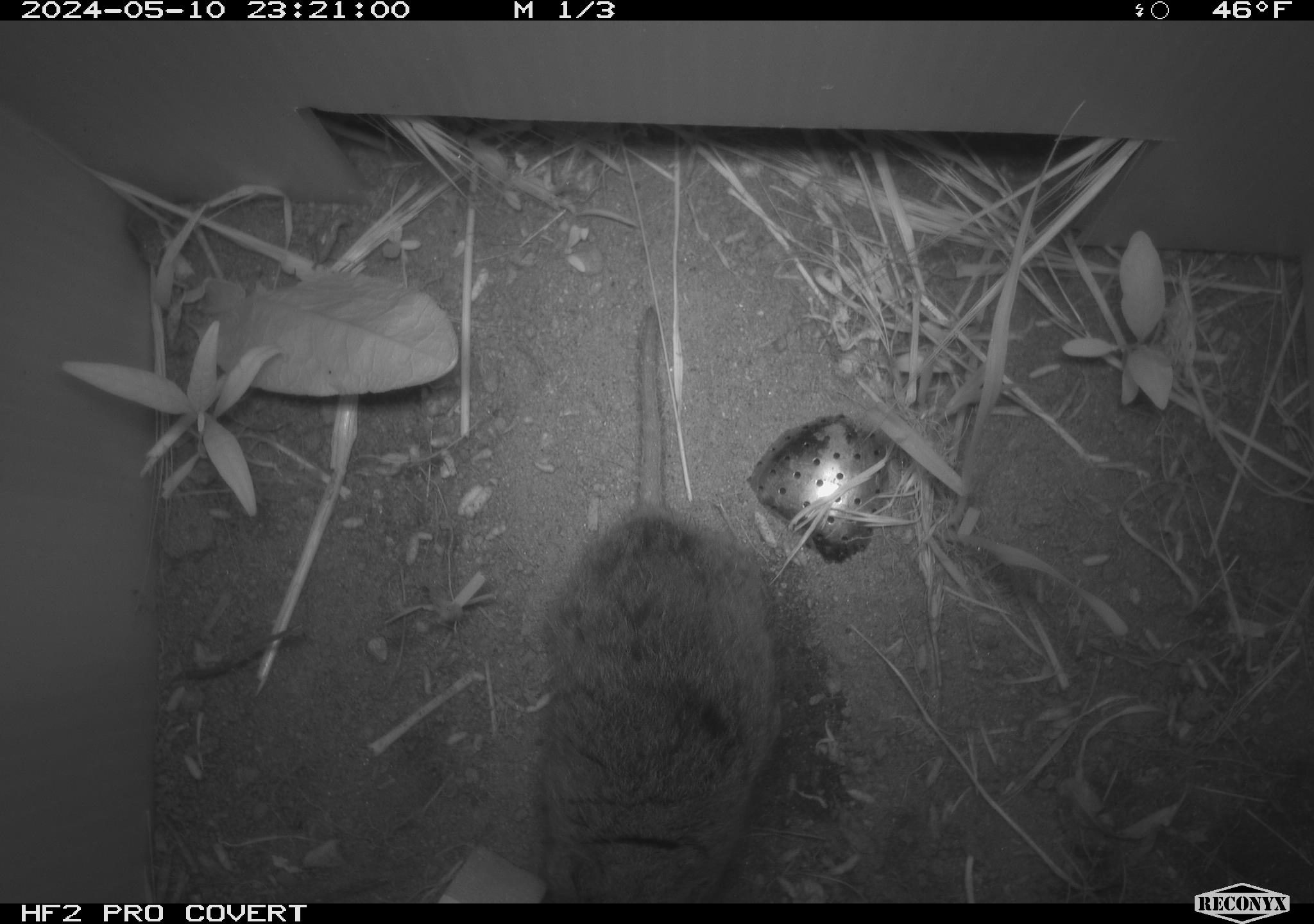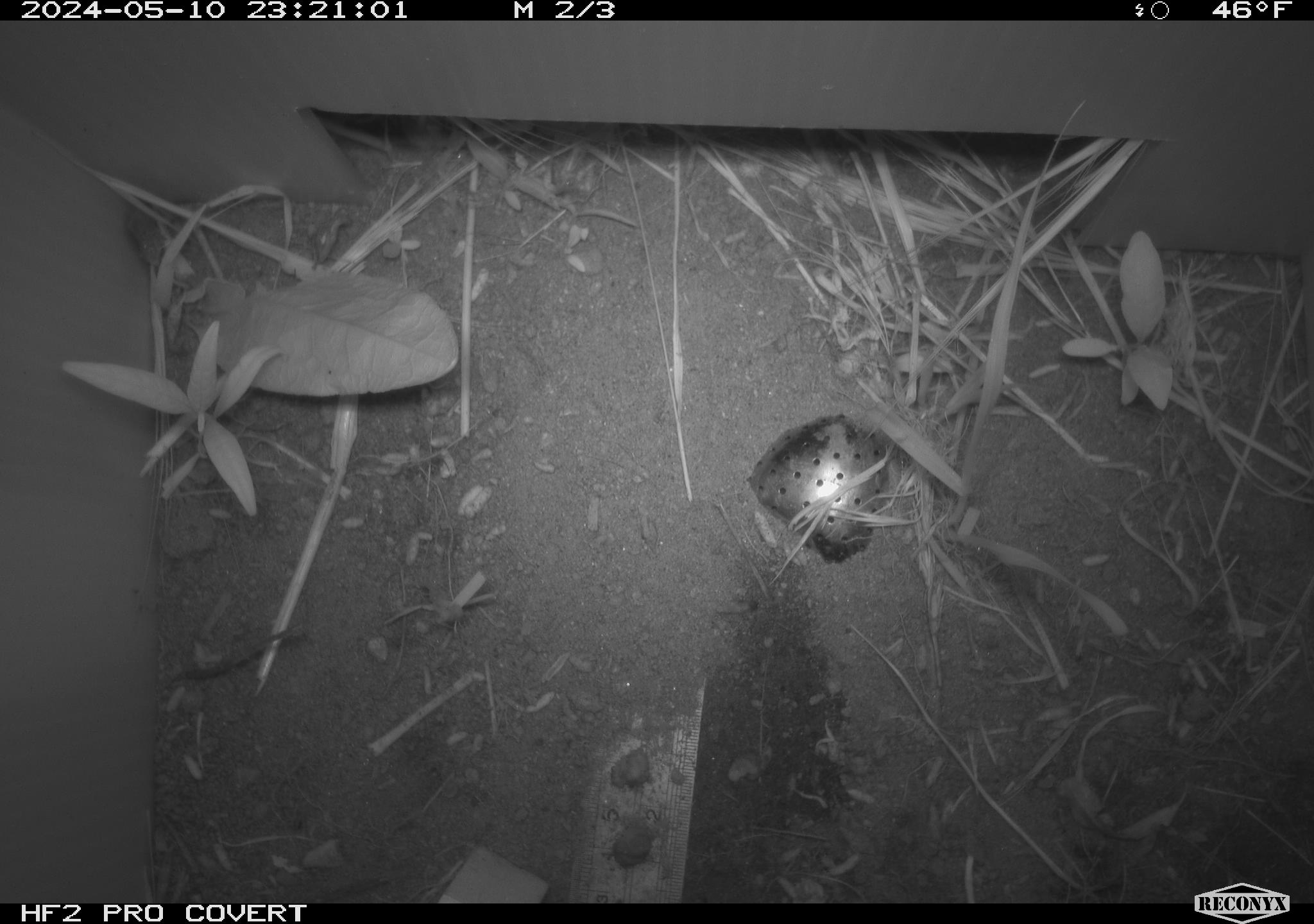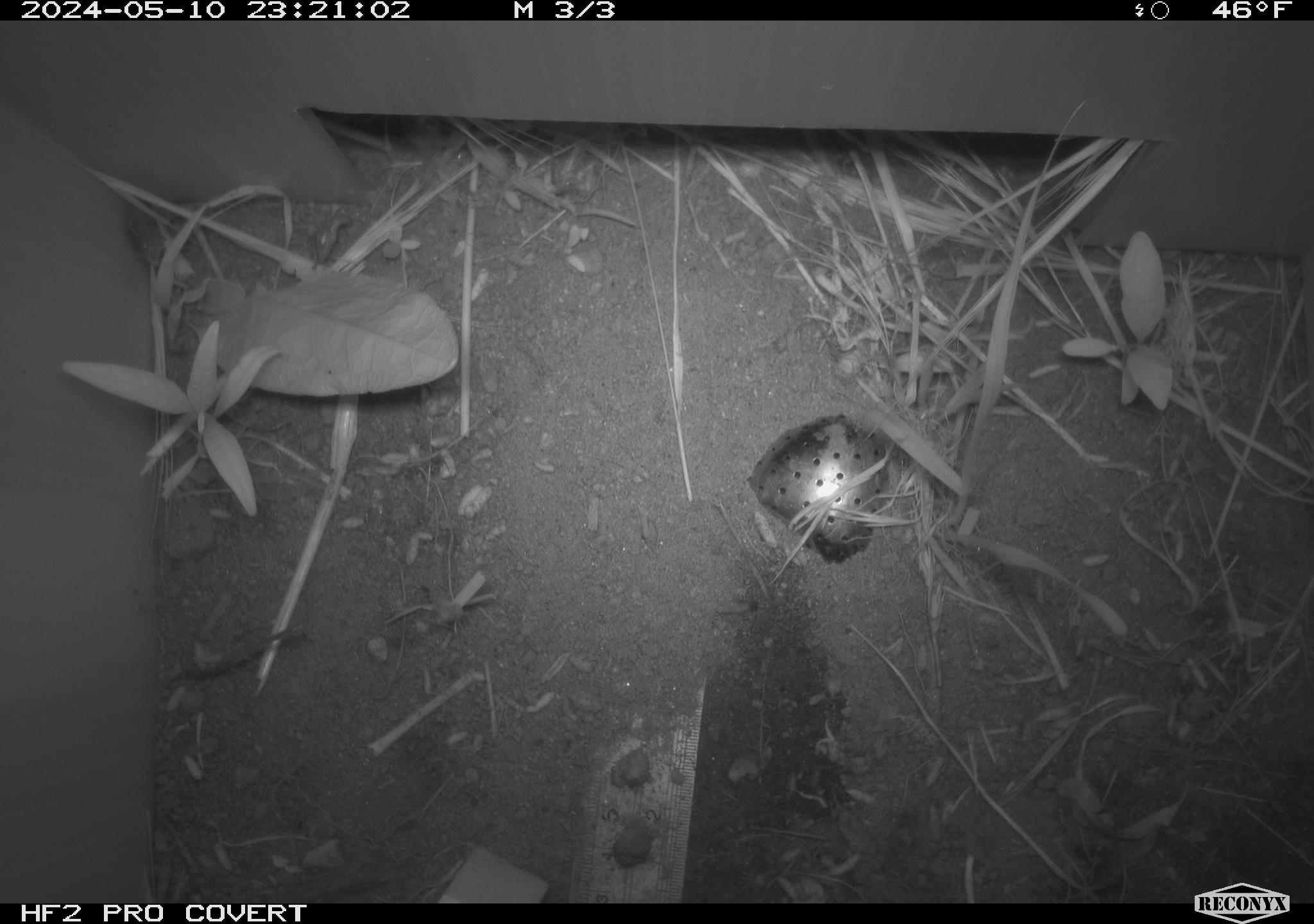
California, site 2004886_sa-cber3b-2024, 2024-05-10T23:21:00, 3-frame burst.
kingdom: Animalia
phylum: Chordata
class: Mammalia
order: Rodentia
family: Cricetidae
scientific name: Arvicolinae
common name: voles, lemmings, and muskrats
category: arvicolinae subfamily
Arvicolinae subfamily (voles, lemmings, and muskrats) (Arvicolinae).